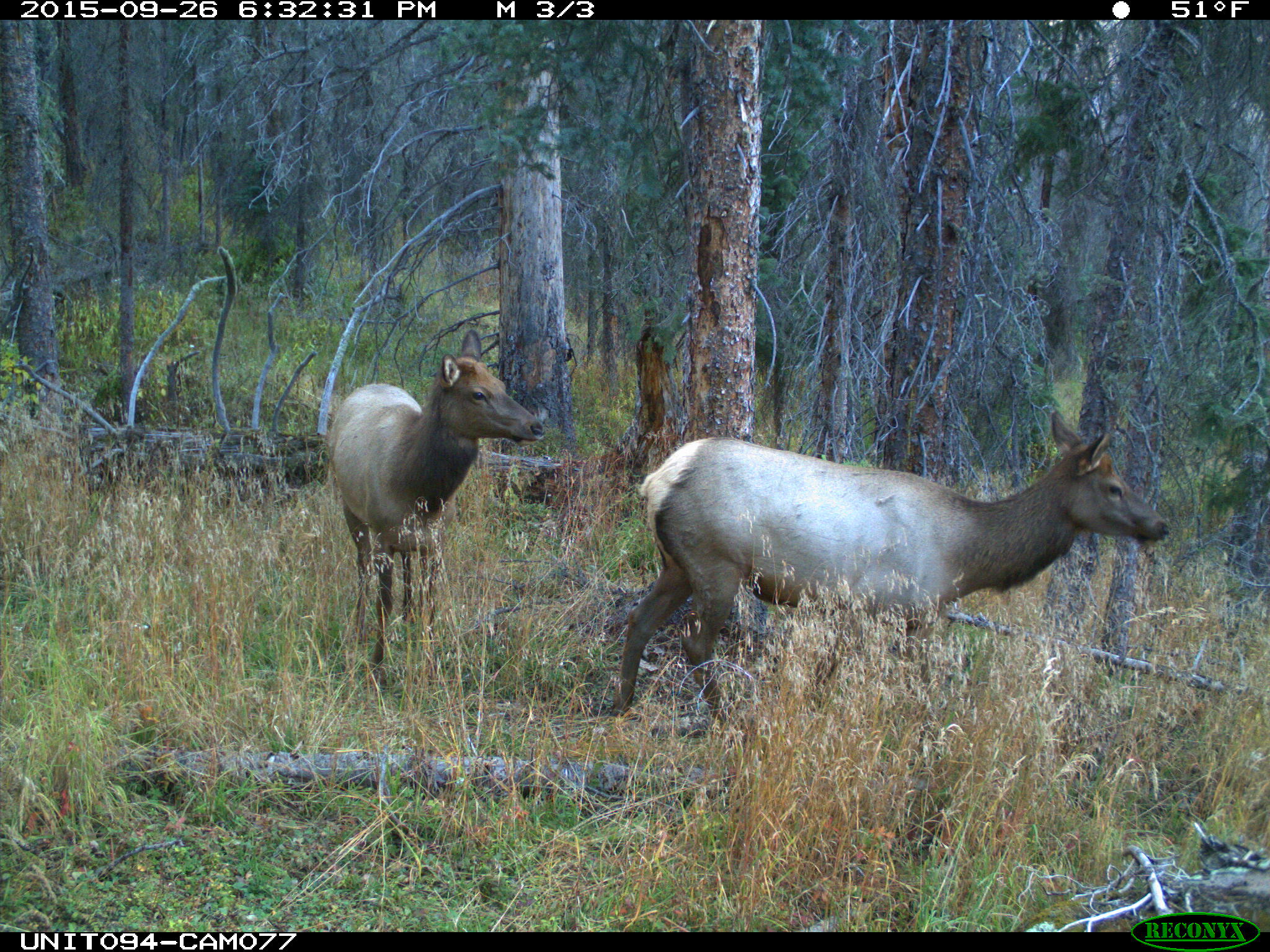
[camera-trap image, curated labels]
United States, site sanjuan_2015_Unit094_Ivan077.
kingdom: Animalia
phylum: Chordata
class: Mammalia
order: Artiodactyla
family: Cervidae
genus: Cervus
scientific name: Cervus elaphus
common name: red deer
Cervus elaphus (red deer).